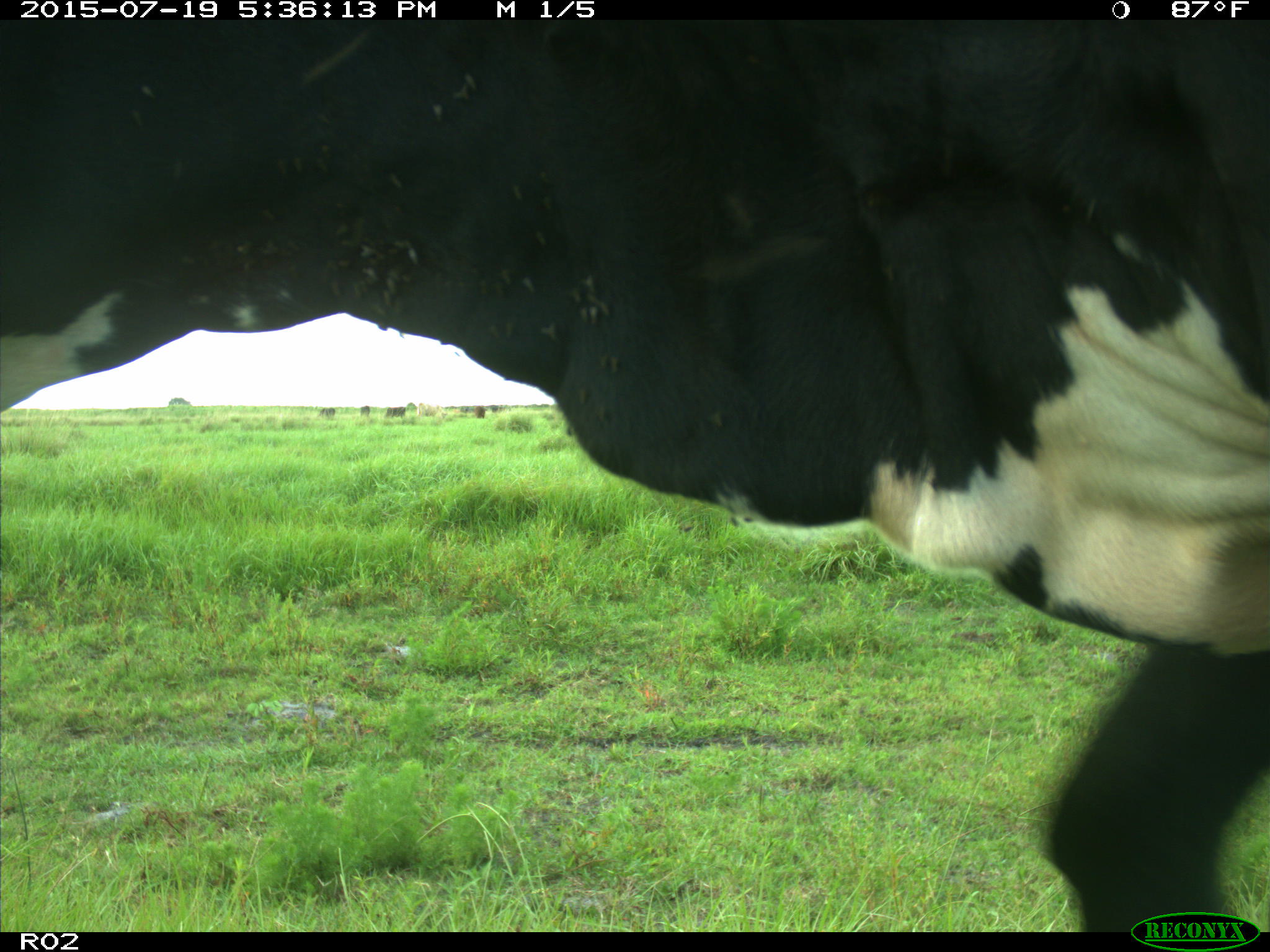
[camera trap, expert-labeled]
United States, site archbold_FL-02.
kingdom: Animalia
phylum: Chordata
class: Mammalia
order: Artiodactyla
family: Bovidae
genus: Bos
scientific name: Bos taurus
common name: domestic cow